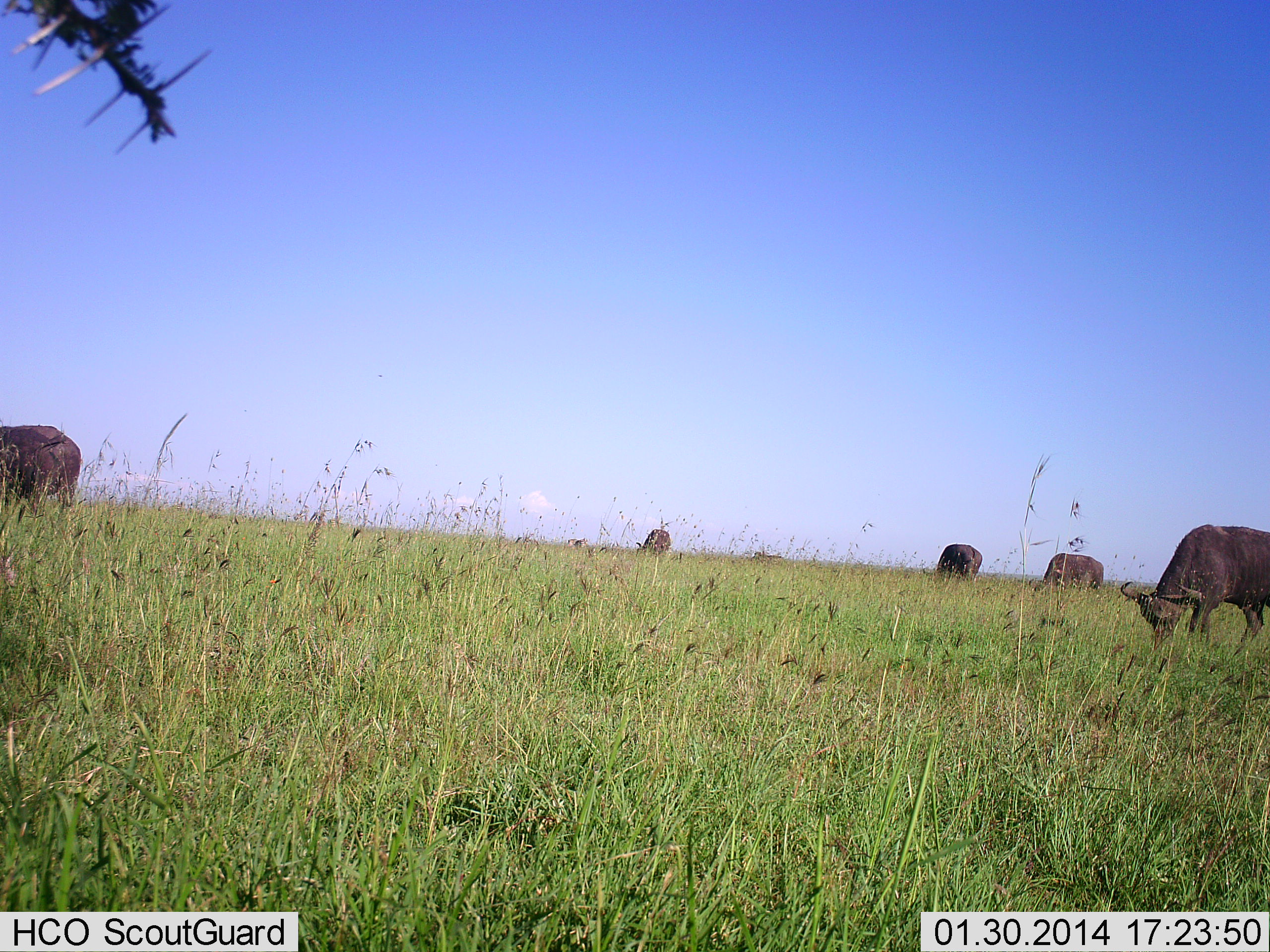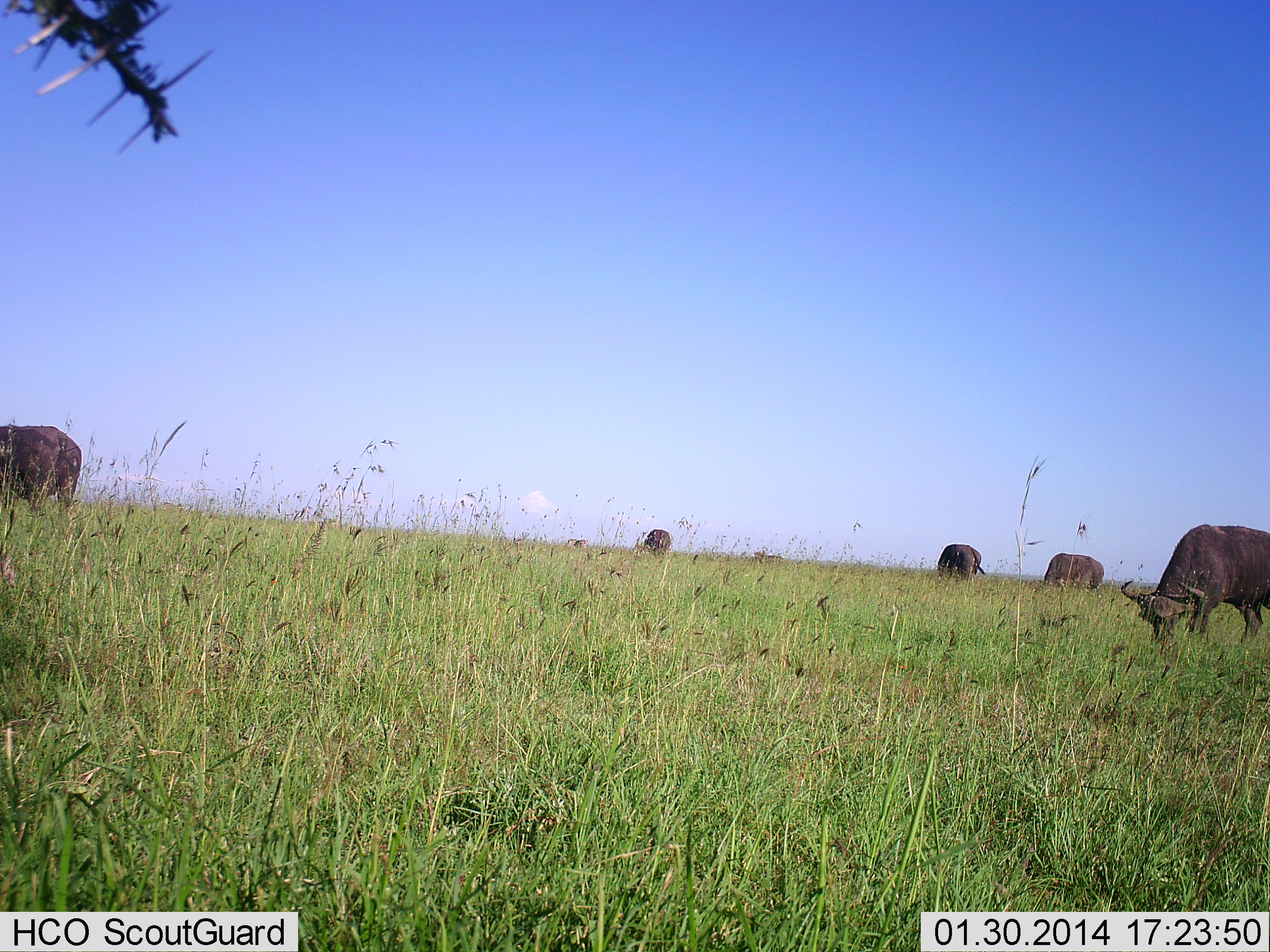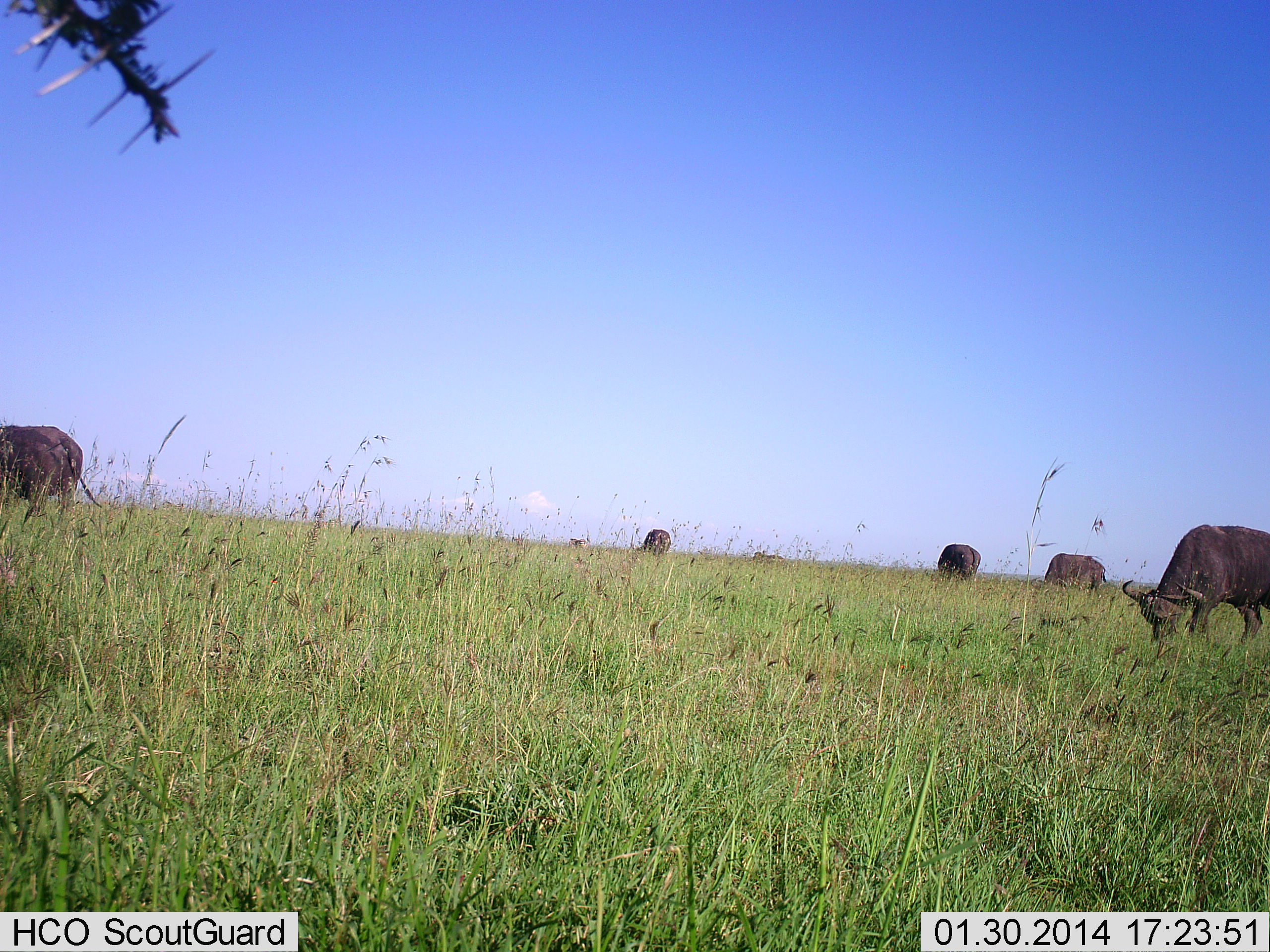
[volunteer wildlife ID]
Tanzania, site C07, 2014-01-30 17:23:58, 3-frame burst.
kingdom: Animalia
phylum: Chordata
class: Mammalia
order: Artiodactyla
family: Bovidae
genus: Syncerus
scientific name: Syncerus caffer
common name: cape buffalo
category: buffalo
Buffalo (cape buffalo) (Syncerus caffer), count 5. Behavior (volunteer vote fractions): standing 40%, resting 0%, moving 20%, interacting 0%. Young present (vote fraction): 0%. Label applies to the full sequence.